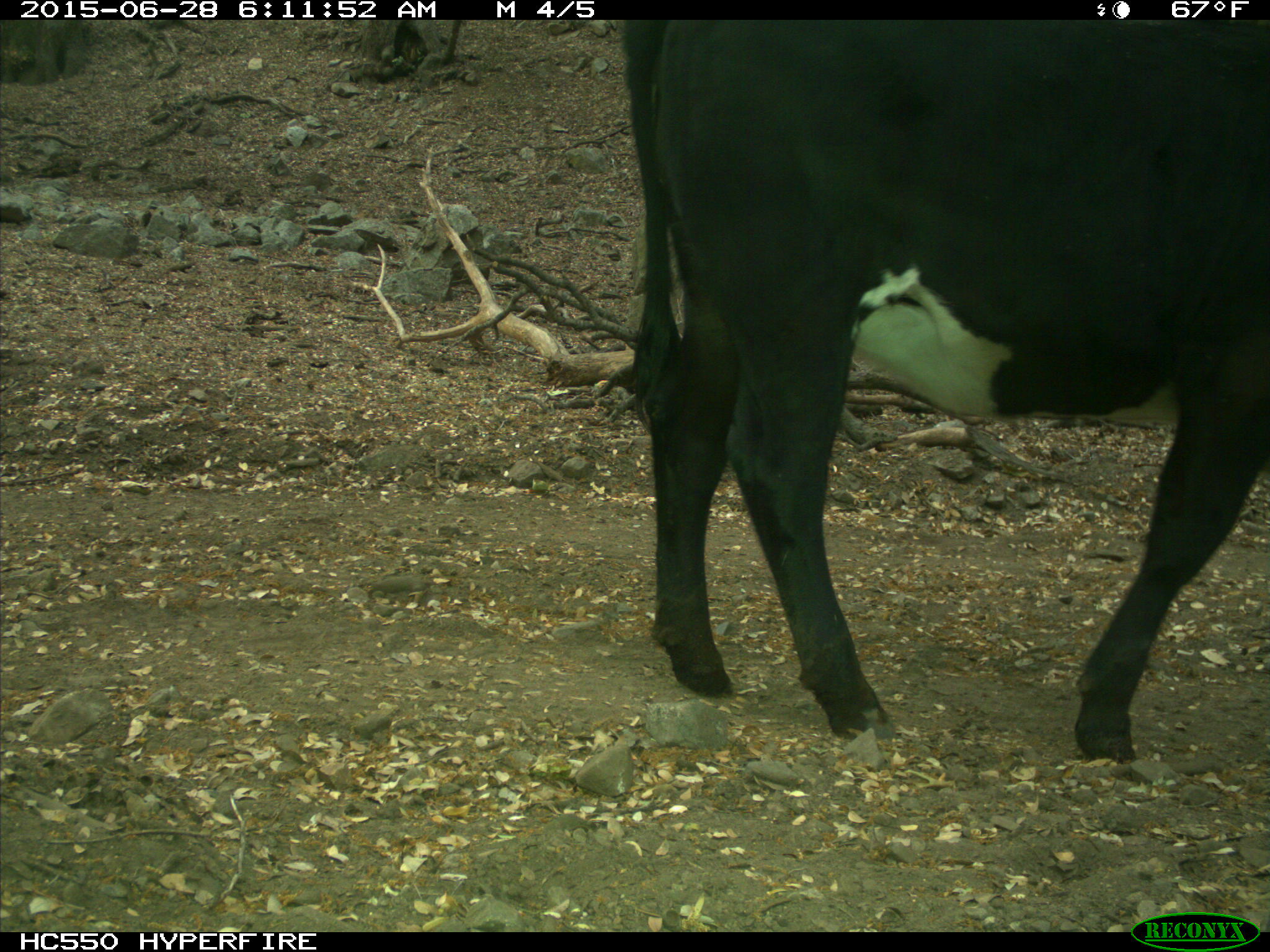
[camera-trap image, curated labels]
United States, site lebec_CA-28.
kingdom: Animalia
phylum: Chordata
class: Mammalia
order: Artiodactyla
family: Bovidae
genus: Bos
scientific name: Bos taurus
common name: domestic cow